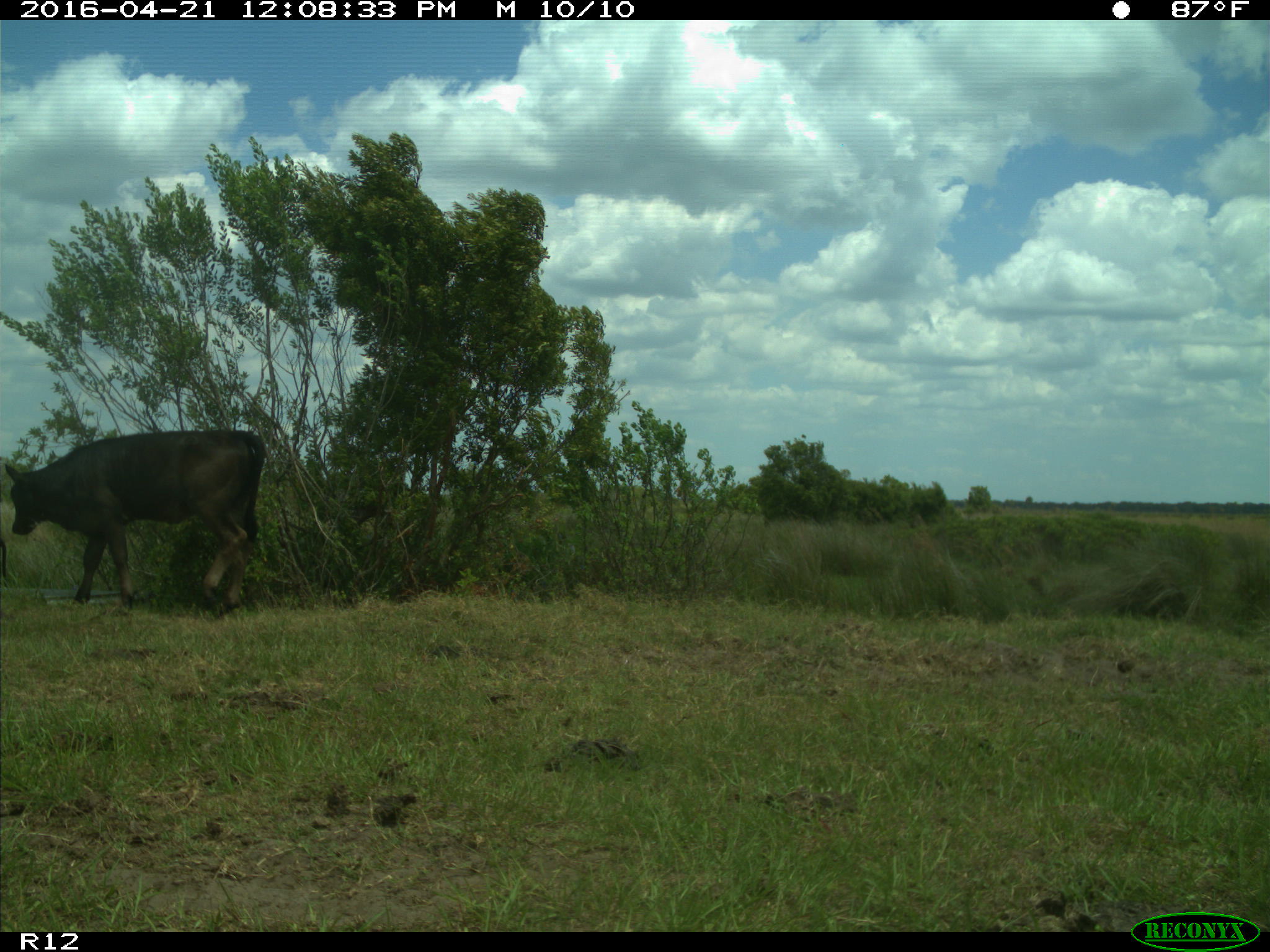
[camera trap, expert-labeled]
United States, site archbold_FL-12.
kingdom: Animalia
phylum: Chordata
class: Mammalia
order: Artiodactyla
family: Bovidae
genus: Bos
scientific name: Bos taurus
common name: domestic cow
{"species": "Bos taurus (domestic cow)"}